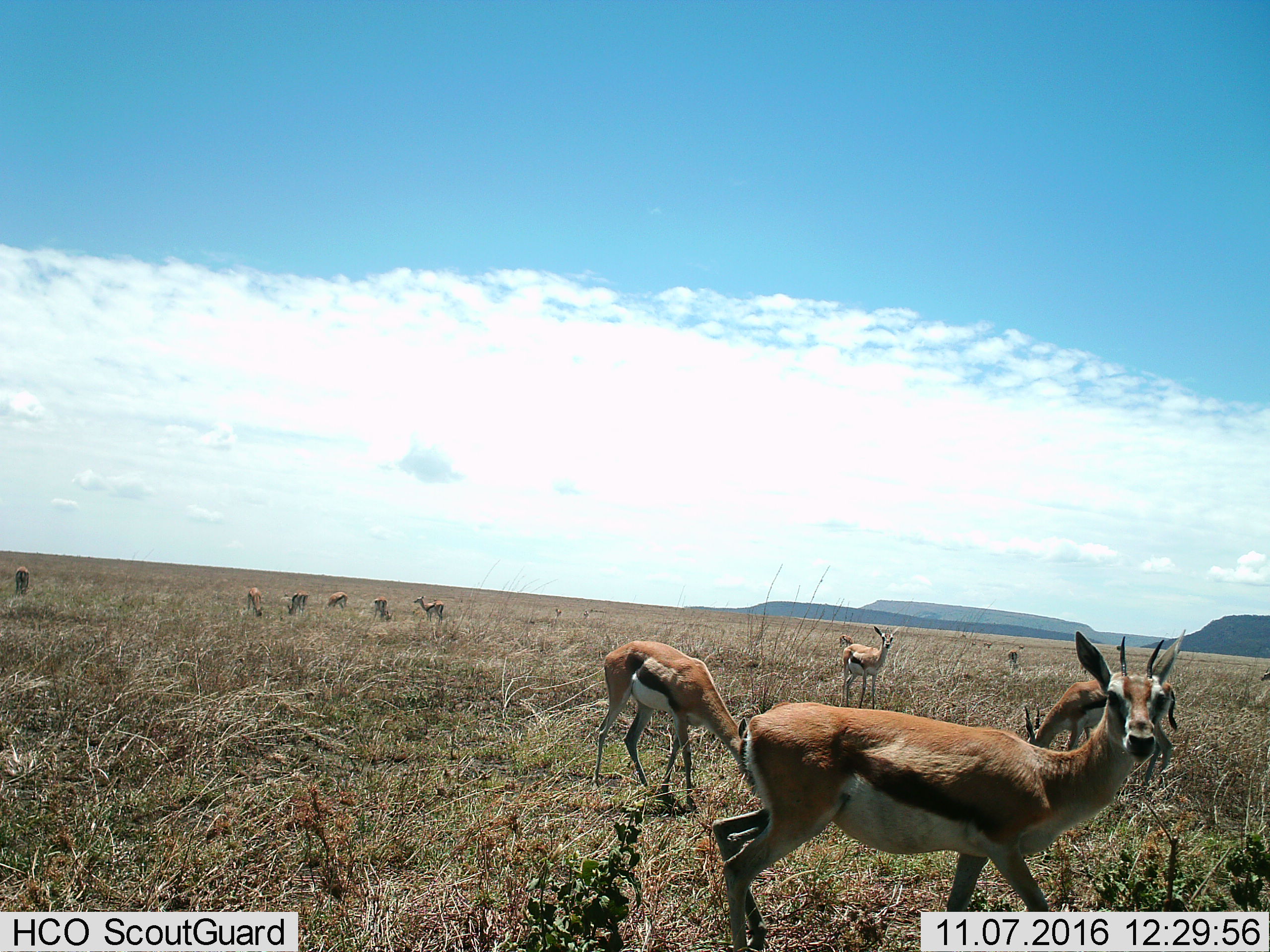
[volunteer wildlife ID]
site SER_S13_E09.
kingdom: Animalia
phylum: Chordata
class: Mammalia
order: Artiodactyla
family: Bovidae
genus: Eudorcas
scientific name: Eudorcas thomsonii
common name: thomson's gazelle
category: gazellethomsons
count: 11-50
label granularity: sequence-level